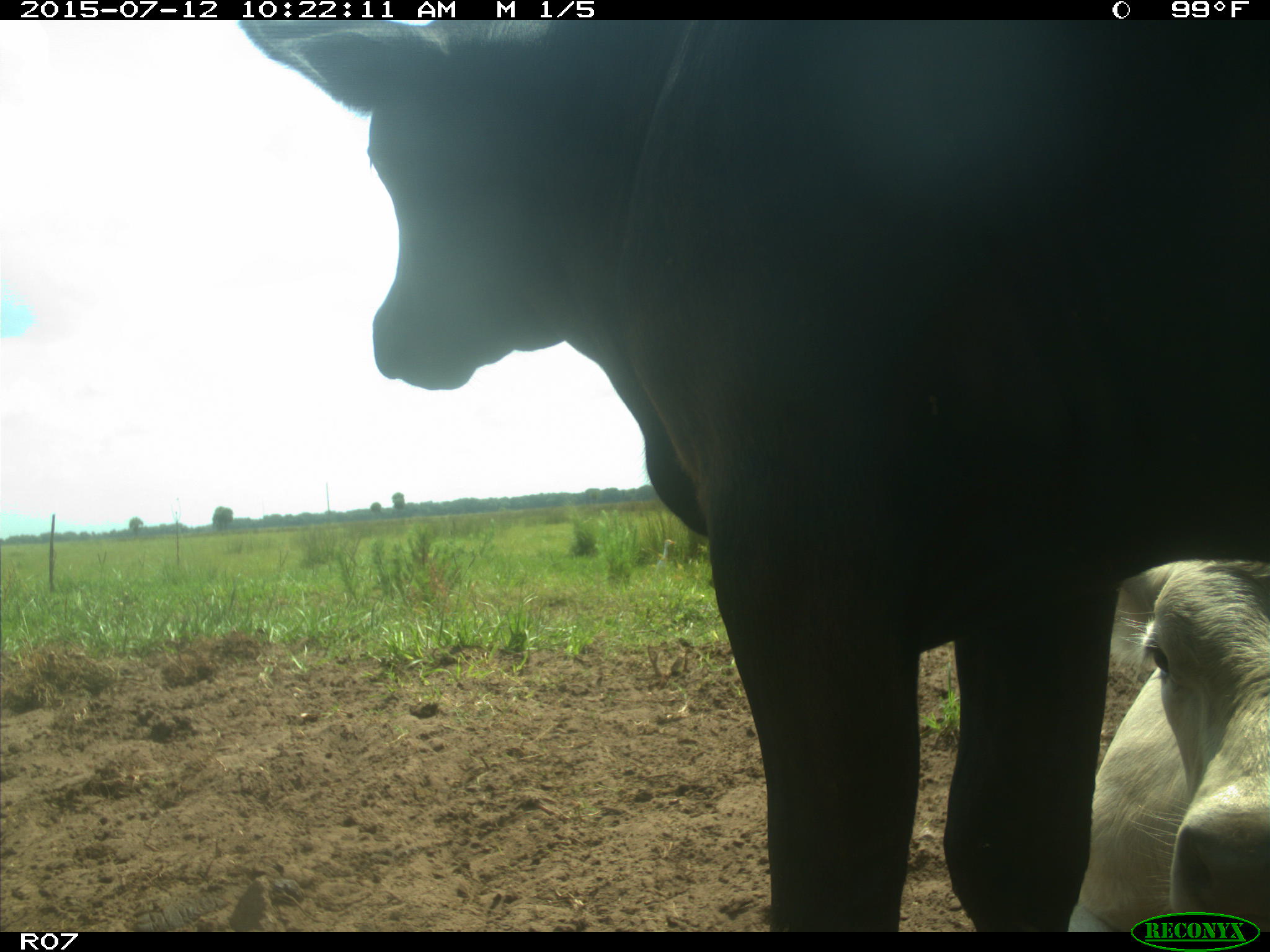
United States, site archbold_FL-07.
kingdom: Animalia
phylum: Chordata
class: Mammalia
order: Artiodactyla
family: Bovidae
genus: Bos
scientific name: Bos taurus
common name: domestic cow